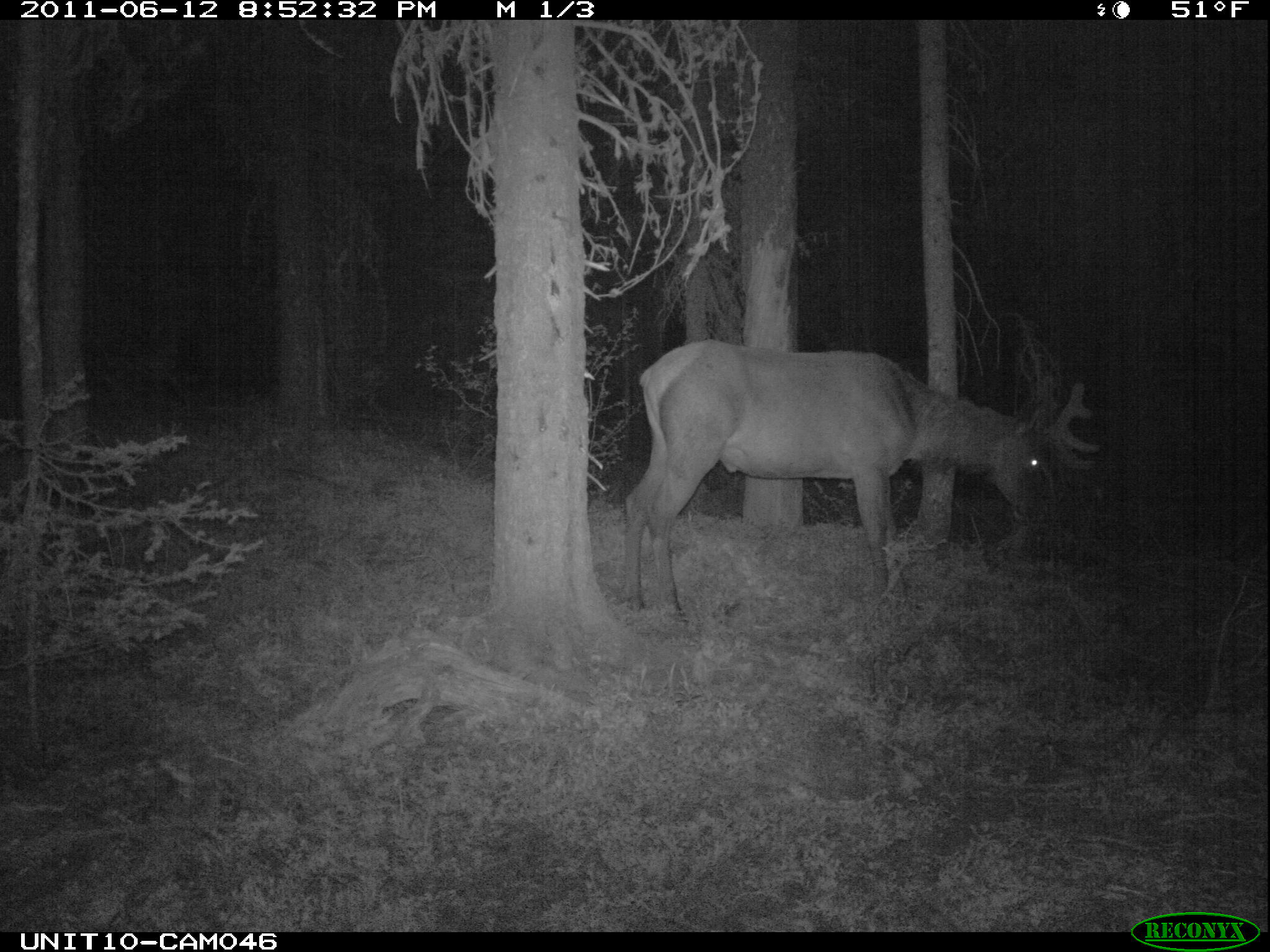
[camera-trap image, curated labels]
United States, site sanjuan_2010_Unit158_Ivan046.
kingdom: Animalia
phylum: Chordata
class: Mammalia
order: Artiodactyla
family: Cervidae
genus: Cervus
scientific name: Cervus elaphus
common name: red deer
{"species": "Cervus elaphus (red deer)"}